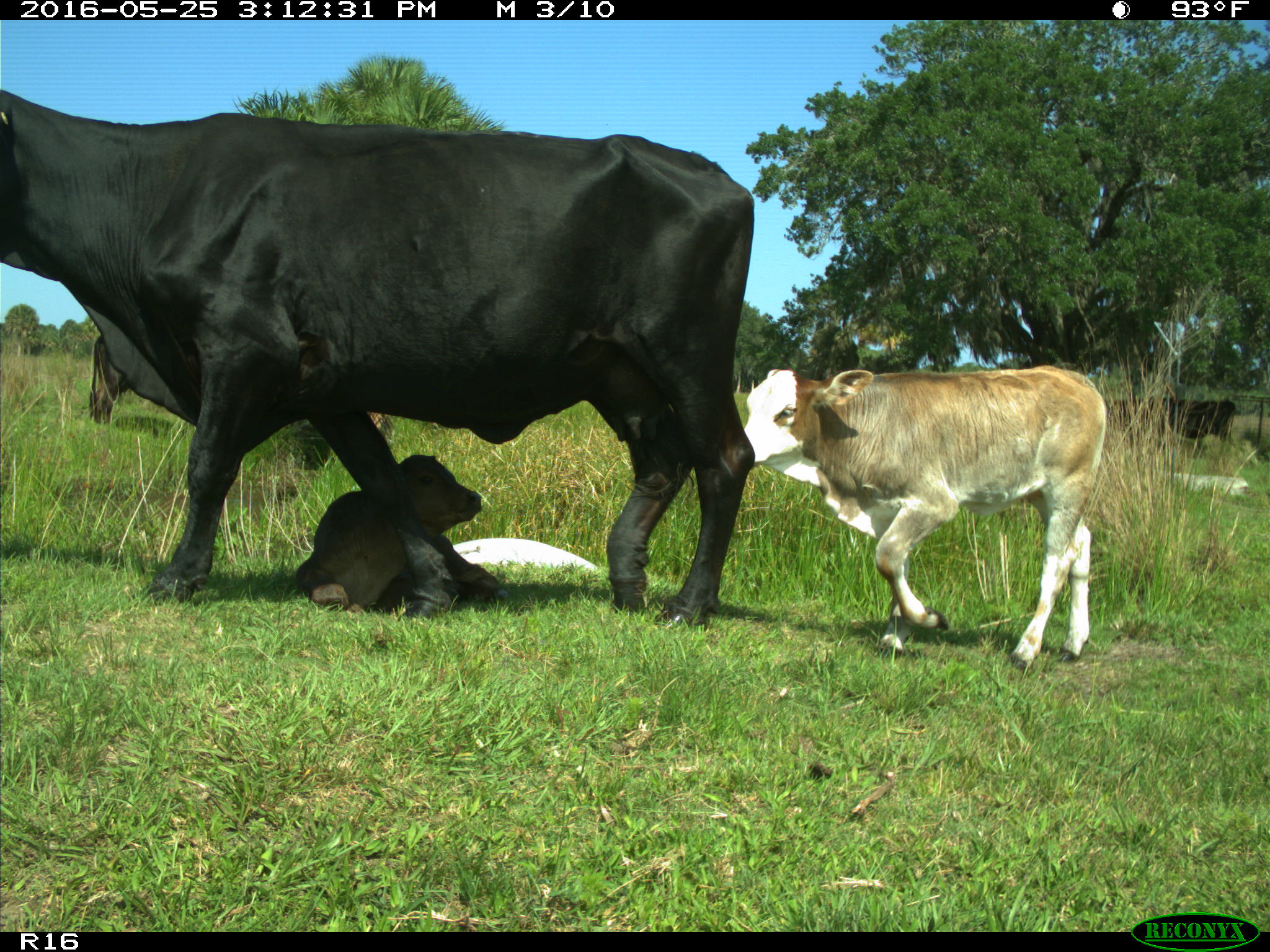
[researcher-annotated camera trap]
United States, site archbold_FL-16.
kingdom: Animalia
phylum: Chordata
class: Mammalia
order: Artiodactyla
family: Bovidae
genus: Bos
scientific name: Bos taurus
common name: domestic cow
Bos taurus (domestic cow).